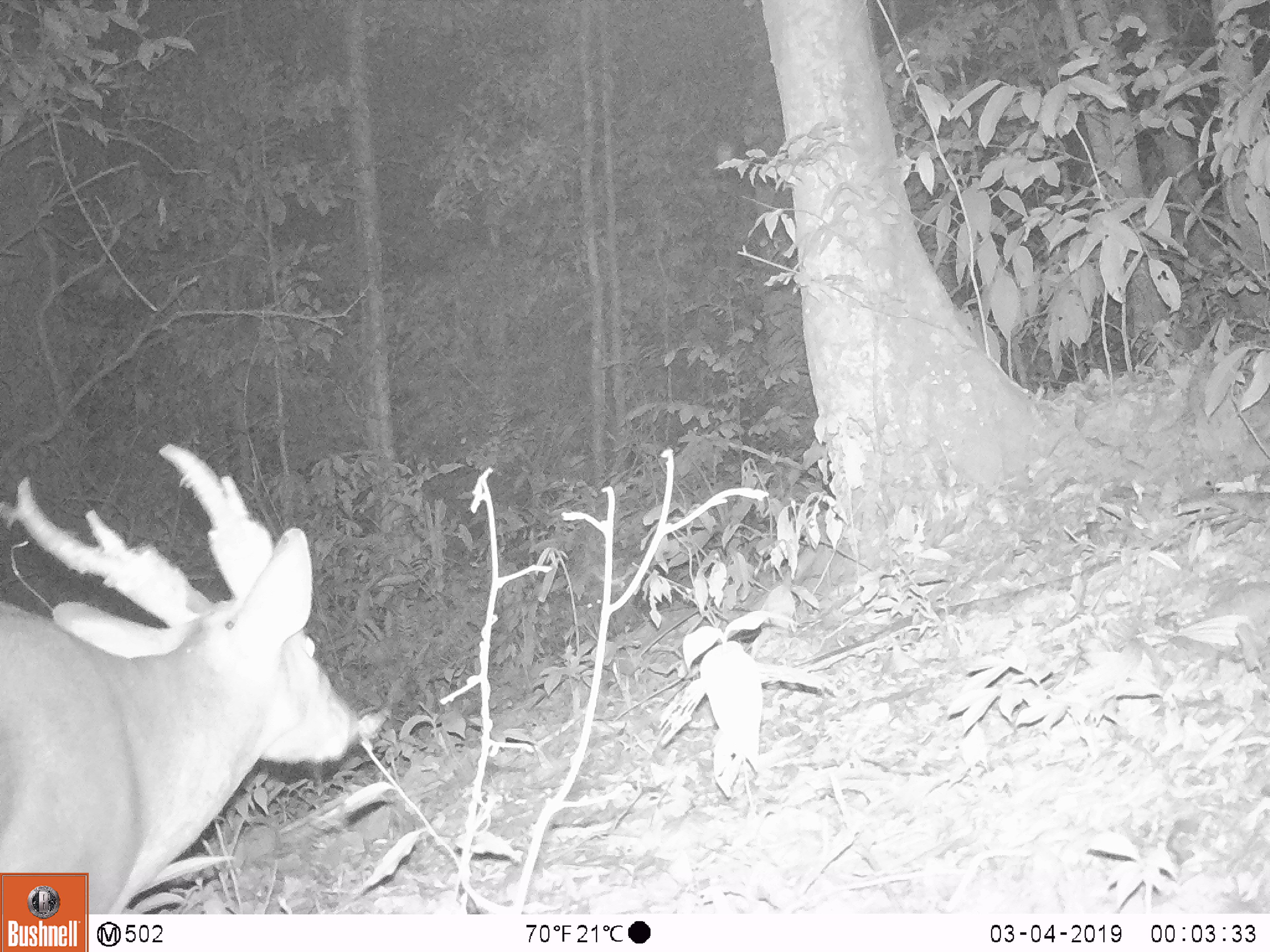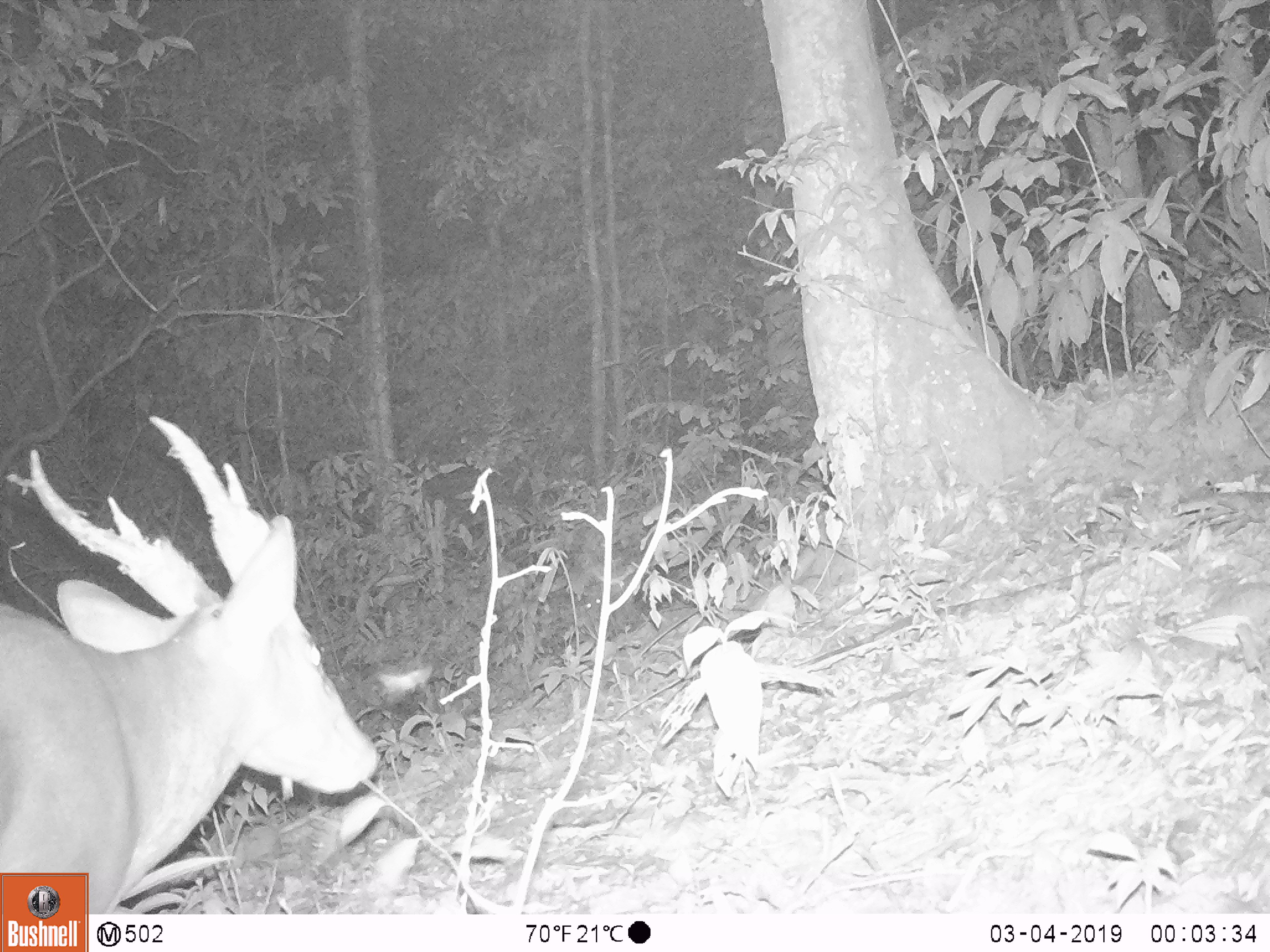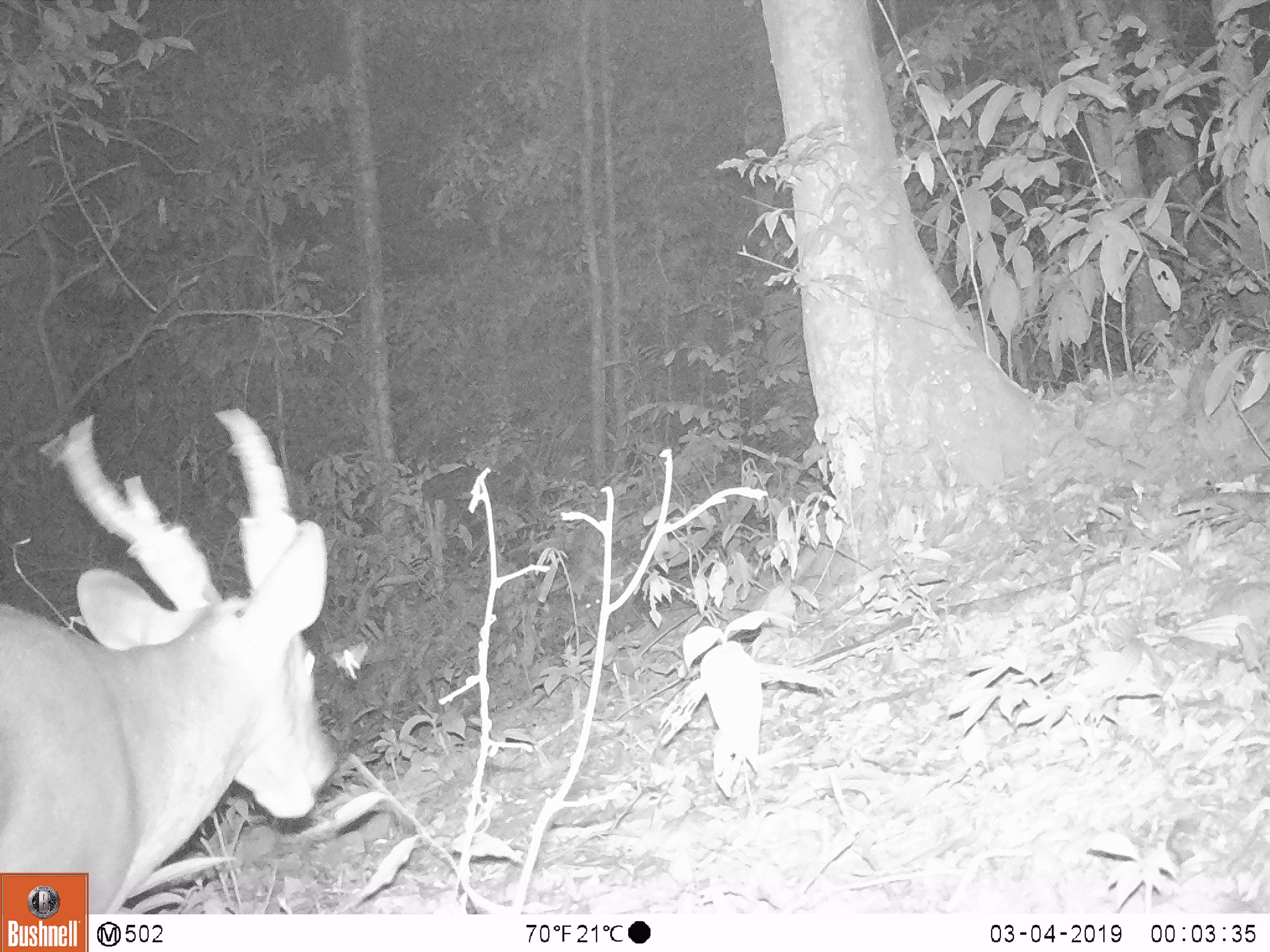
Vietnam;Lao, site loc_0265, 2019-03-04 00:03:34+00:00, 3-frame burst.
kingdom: Animalia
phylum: Chordata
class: Mammalia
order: Artiodactyla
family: Cervidae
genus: Muntiacus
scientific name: Muntiacus vuquangensis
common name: large-antlered muntjac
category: large antlered muntjac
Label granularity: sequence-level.